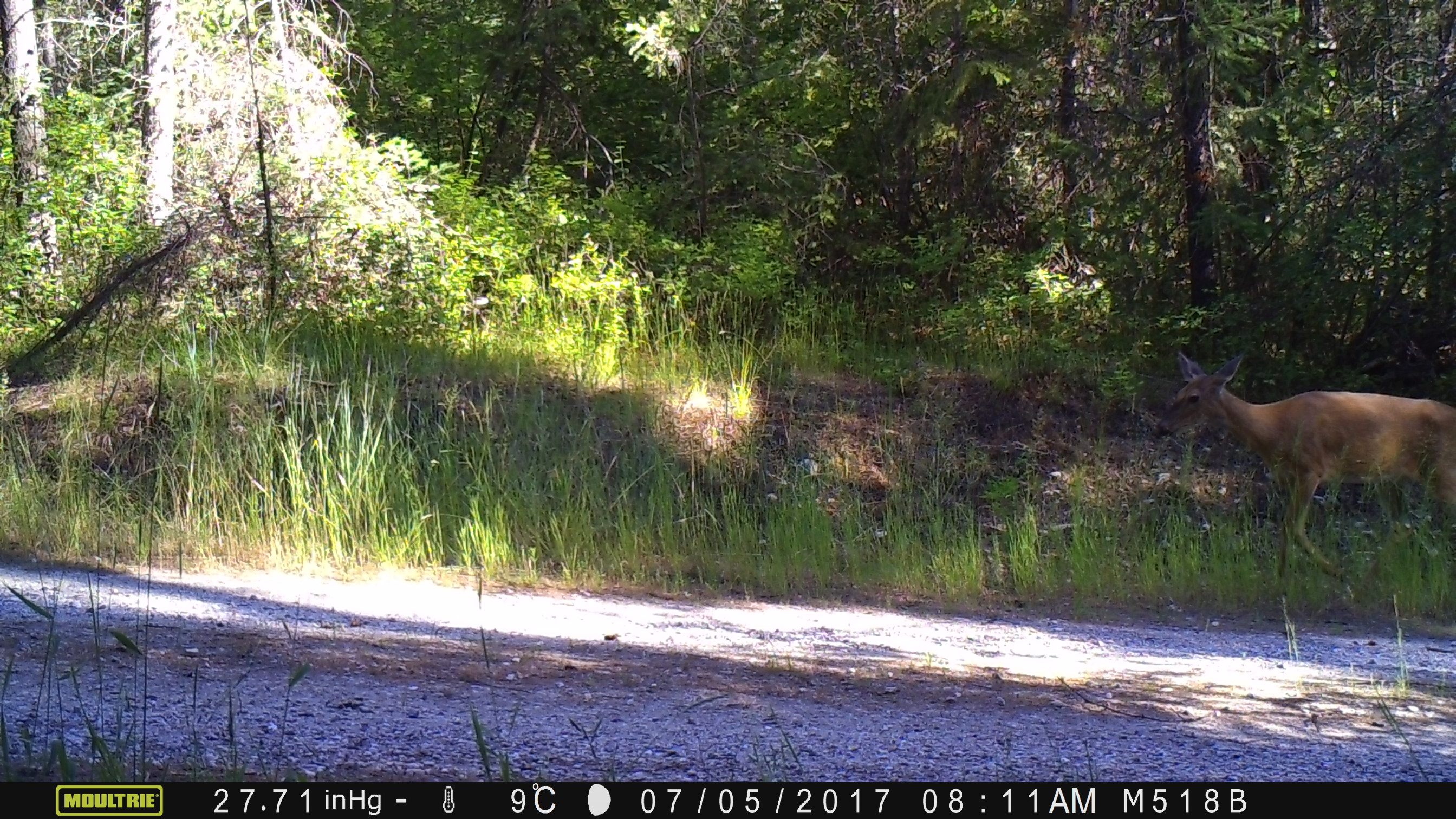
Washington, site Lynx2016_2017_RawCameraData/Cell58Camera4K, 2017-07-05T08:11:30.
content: unidentified animal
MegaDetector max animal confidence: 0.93